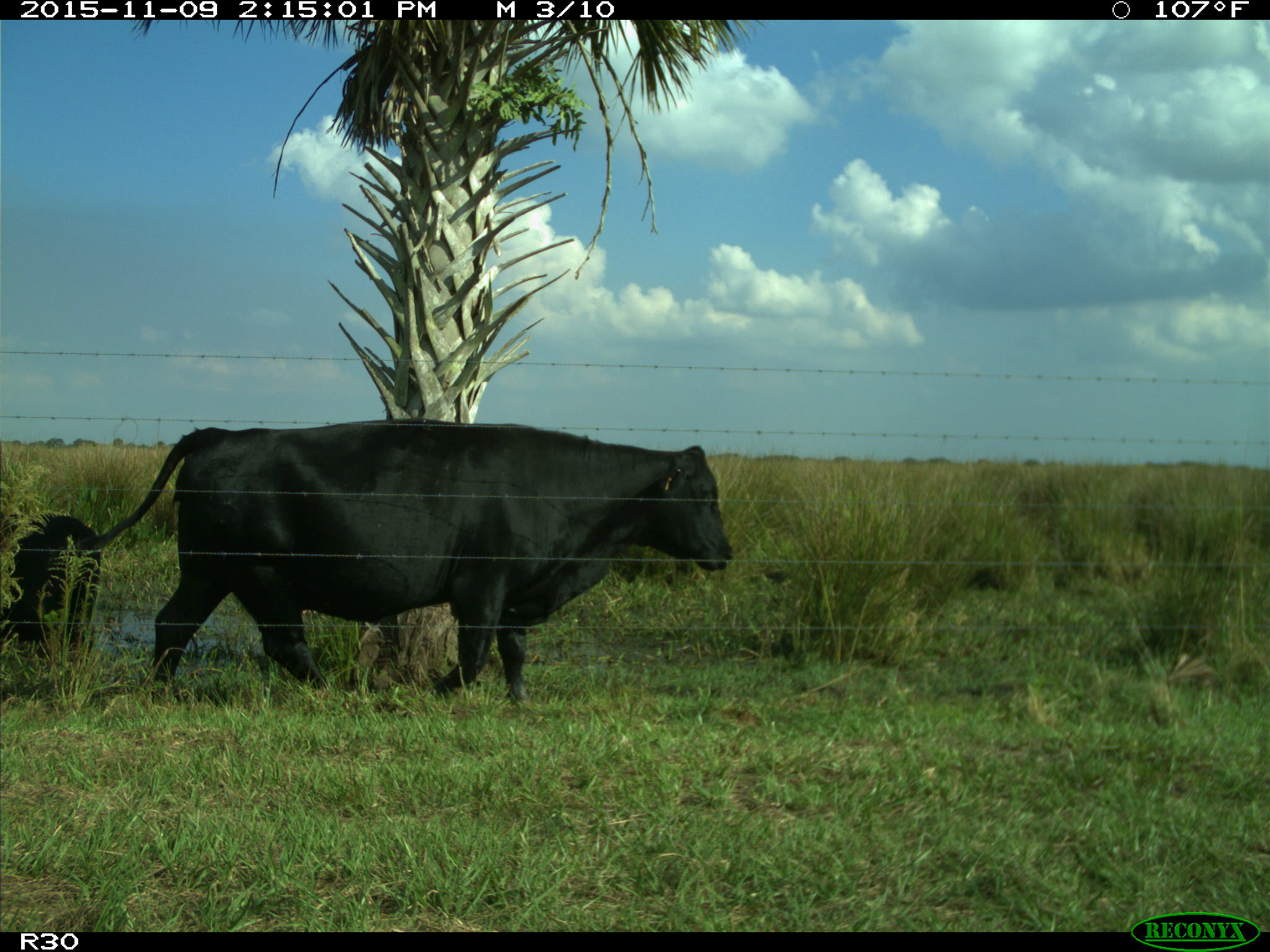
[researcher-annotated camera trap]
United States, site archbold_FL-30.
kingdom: Animalia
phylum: Chordata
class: Mammalia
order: Artiodactyla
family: Bovidae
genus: Bos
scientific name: Bos taurus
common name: domestic cow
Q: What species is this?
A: Bos taurus (domestic cow).